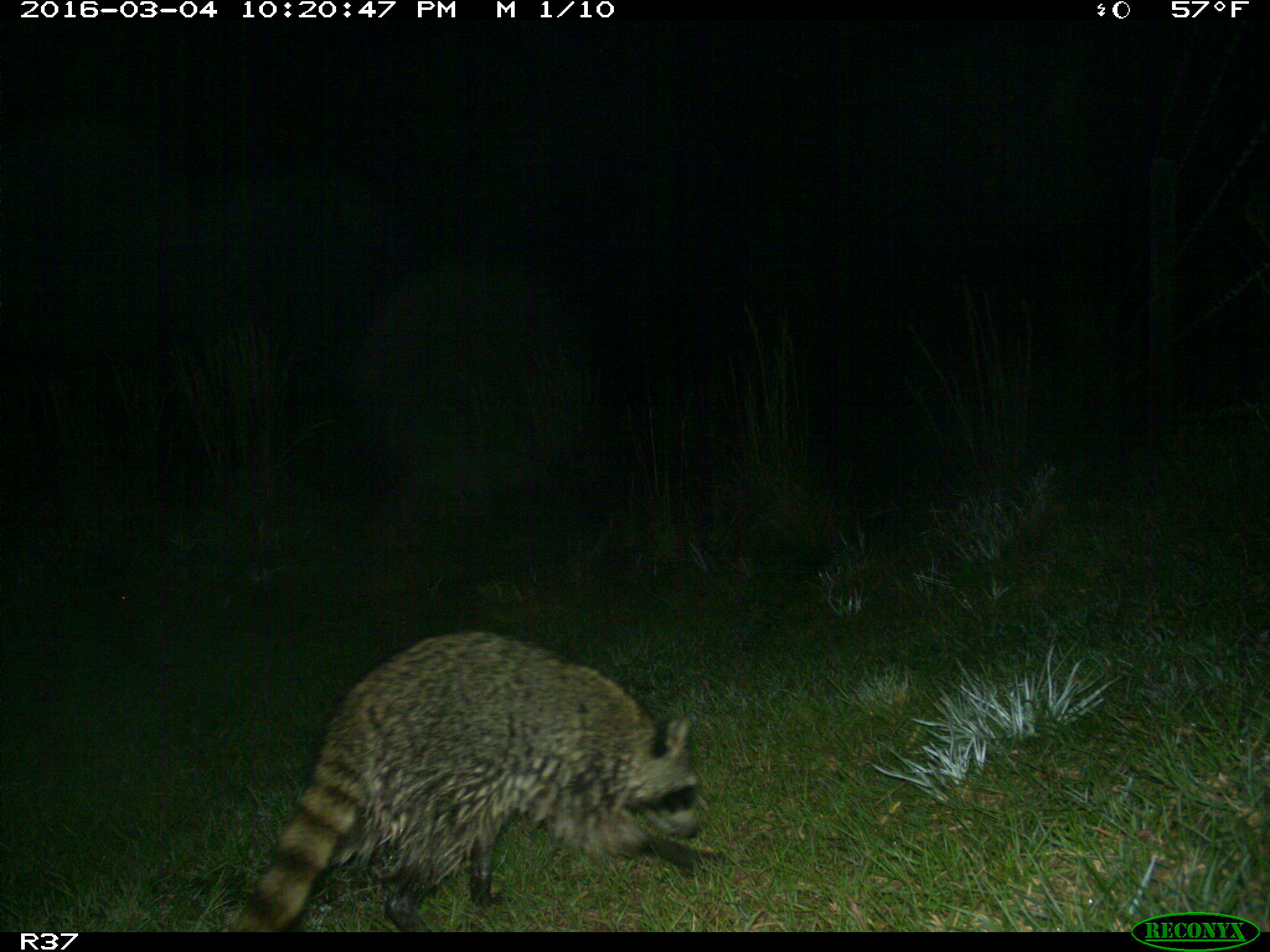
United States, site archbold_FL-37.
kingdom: Animalia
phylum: Chordata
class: Mammalia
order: Carnivora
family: Procyonidae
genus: Procyon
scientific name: Procyon lotor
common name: common raccoon